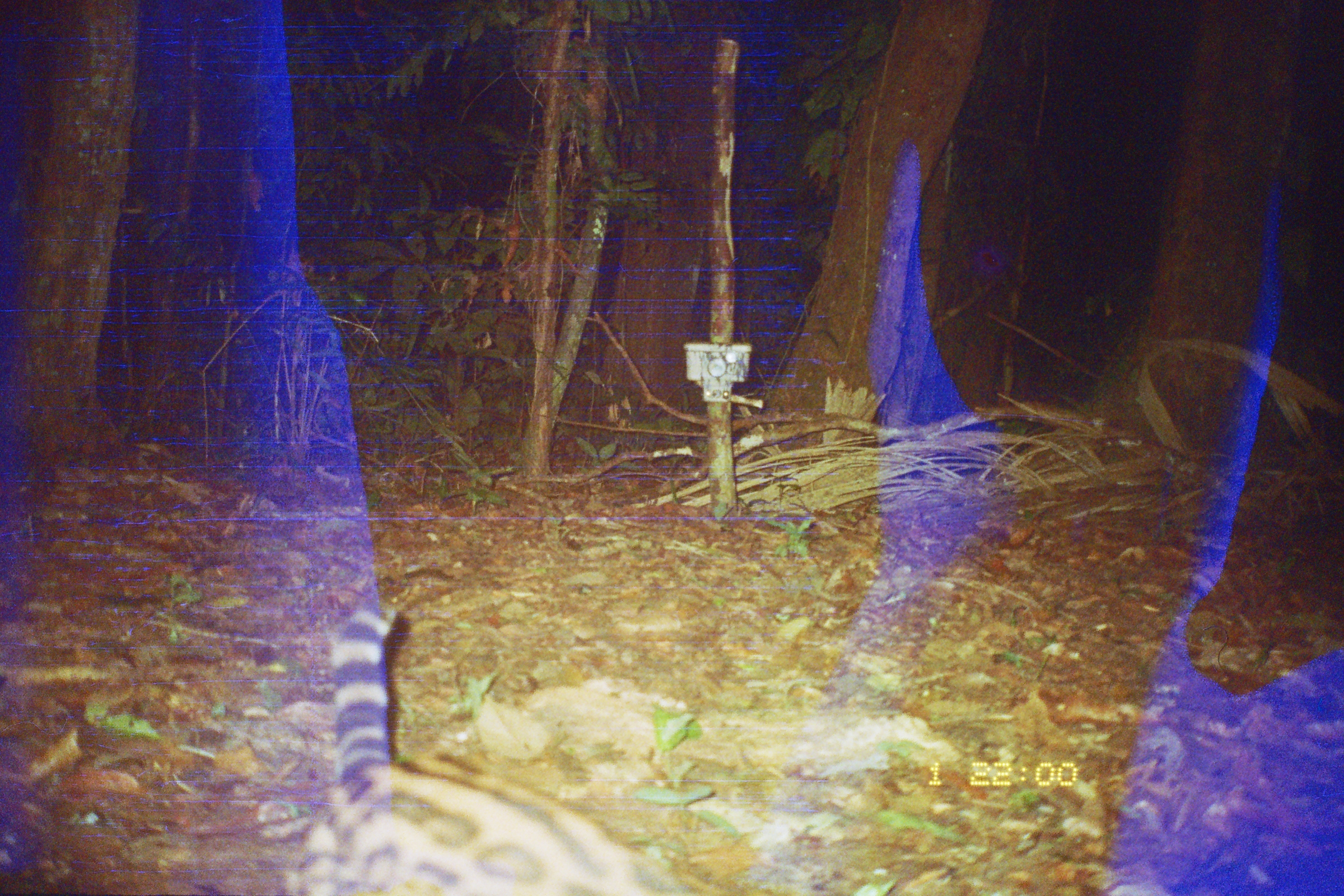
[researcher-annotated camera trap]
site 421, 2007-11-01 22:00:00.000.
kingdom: Animalia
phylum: Chordata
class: Mammalia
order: Carnivora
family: Felidae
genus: Leopardus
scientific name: Leopardus pardalis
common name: ocelot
Leopardus pardalis (ocelot).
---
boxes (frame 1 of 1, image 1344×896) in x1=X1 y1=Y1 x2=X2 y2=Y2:
leopardus pardalis: x1=274 y1=591 x2=700 y2=890